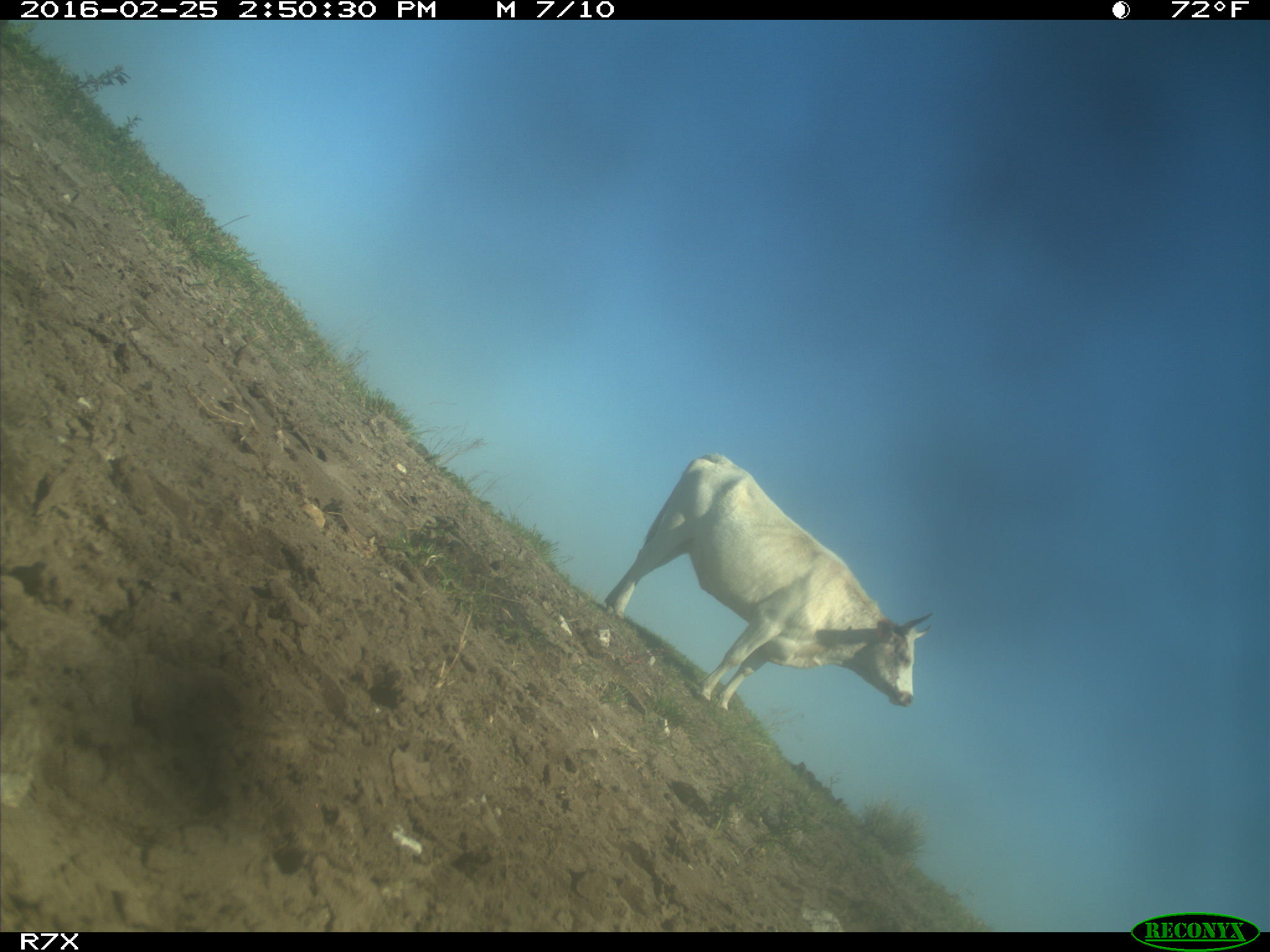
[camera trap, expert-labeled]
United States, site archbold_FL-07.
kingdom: Animalia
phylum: Chordata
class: Mammalia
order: Artiodactyla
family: Bovidae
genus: Bos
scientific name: Bos taurus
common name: domestic cow